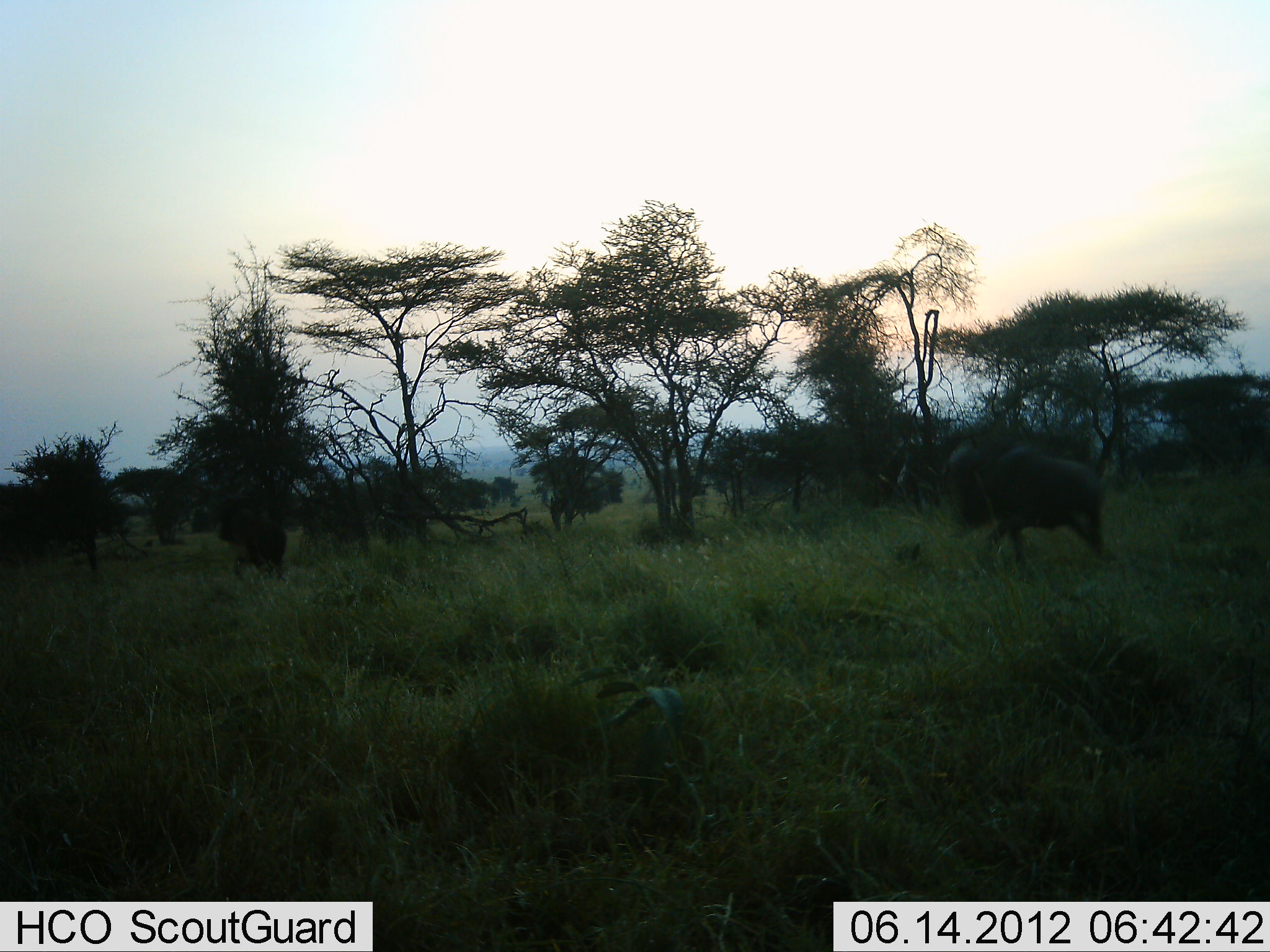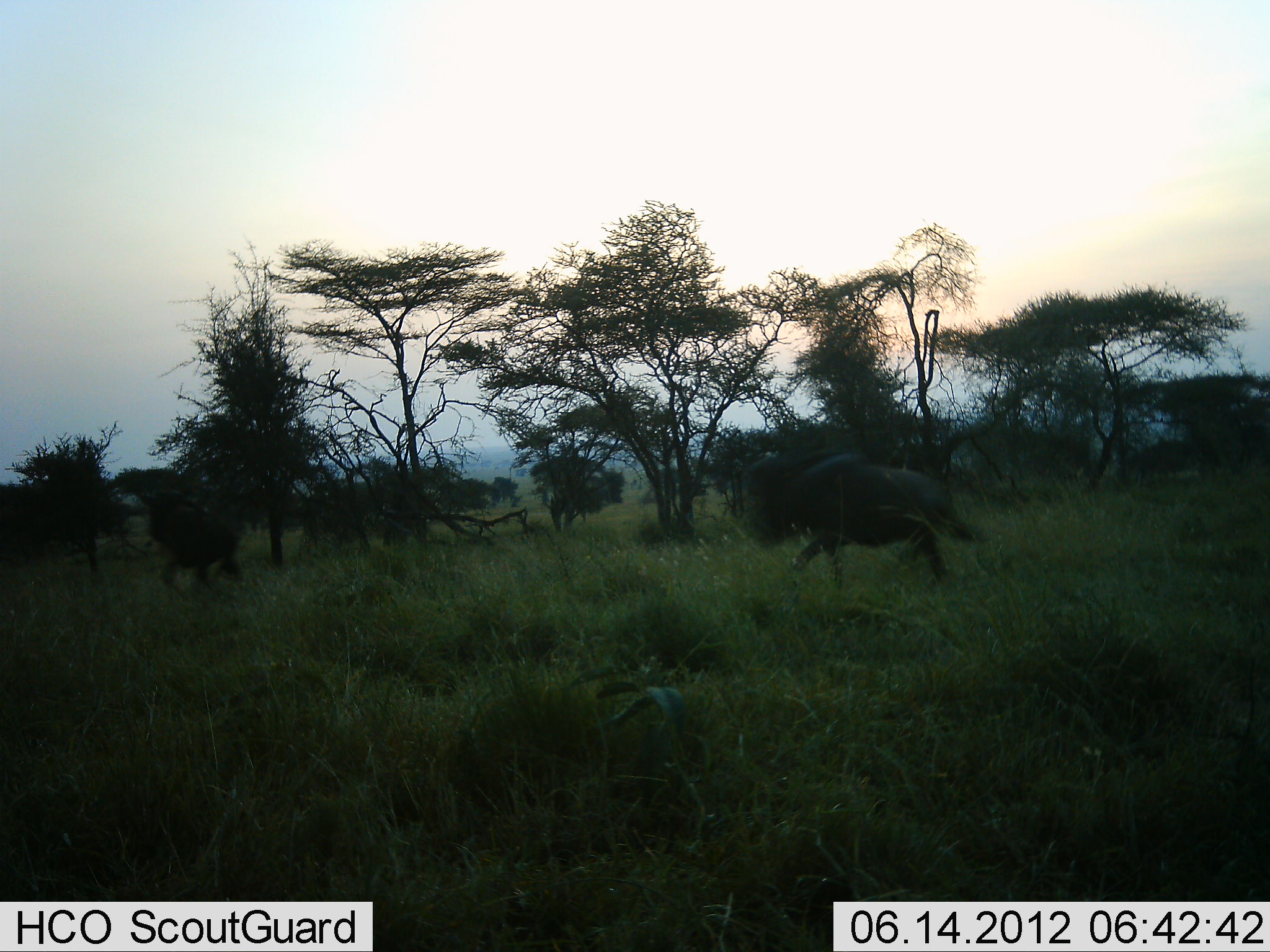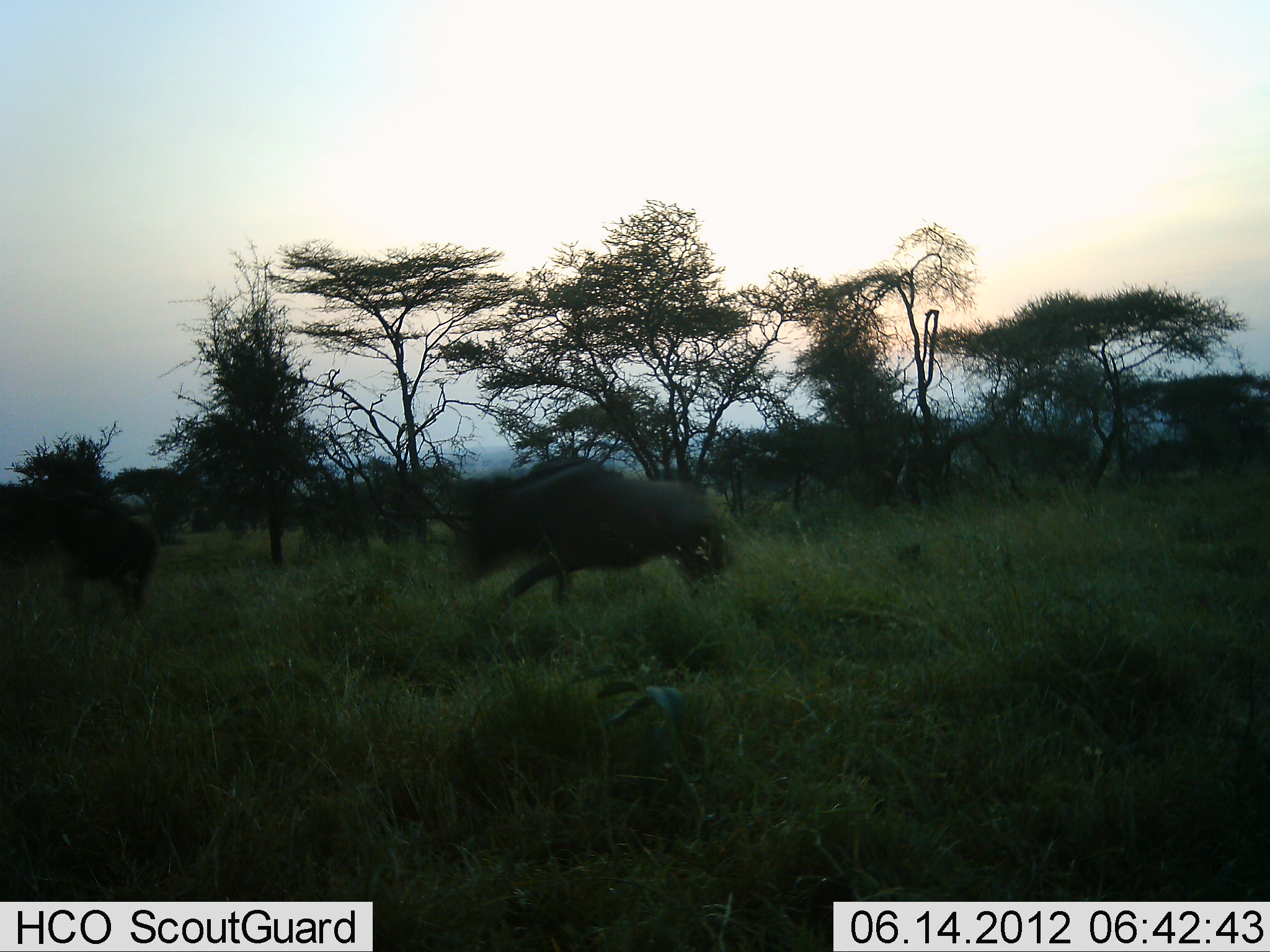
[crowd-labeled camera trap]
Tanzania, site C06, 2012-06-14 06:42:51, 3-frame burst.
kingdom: Animalia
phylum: Chordata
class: Mammalia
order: Artiodactyla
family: Bovidae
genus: Connochaetes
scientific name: Connochaetes taurinus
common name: blue wildebeest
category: wildebeest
Wildebeest (blue wildebeest) (Connochaetes taurinus), count 2. Behavior (volunteer vote fractions): standing 0%, resting 0%, moving 100%, interacting 0%. Young present (vote fraction): 0%. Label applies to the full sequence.